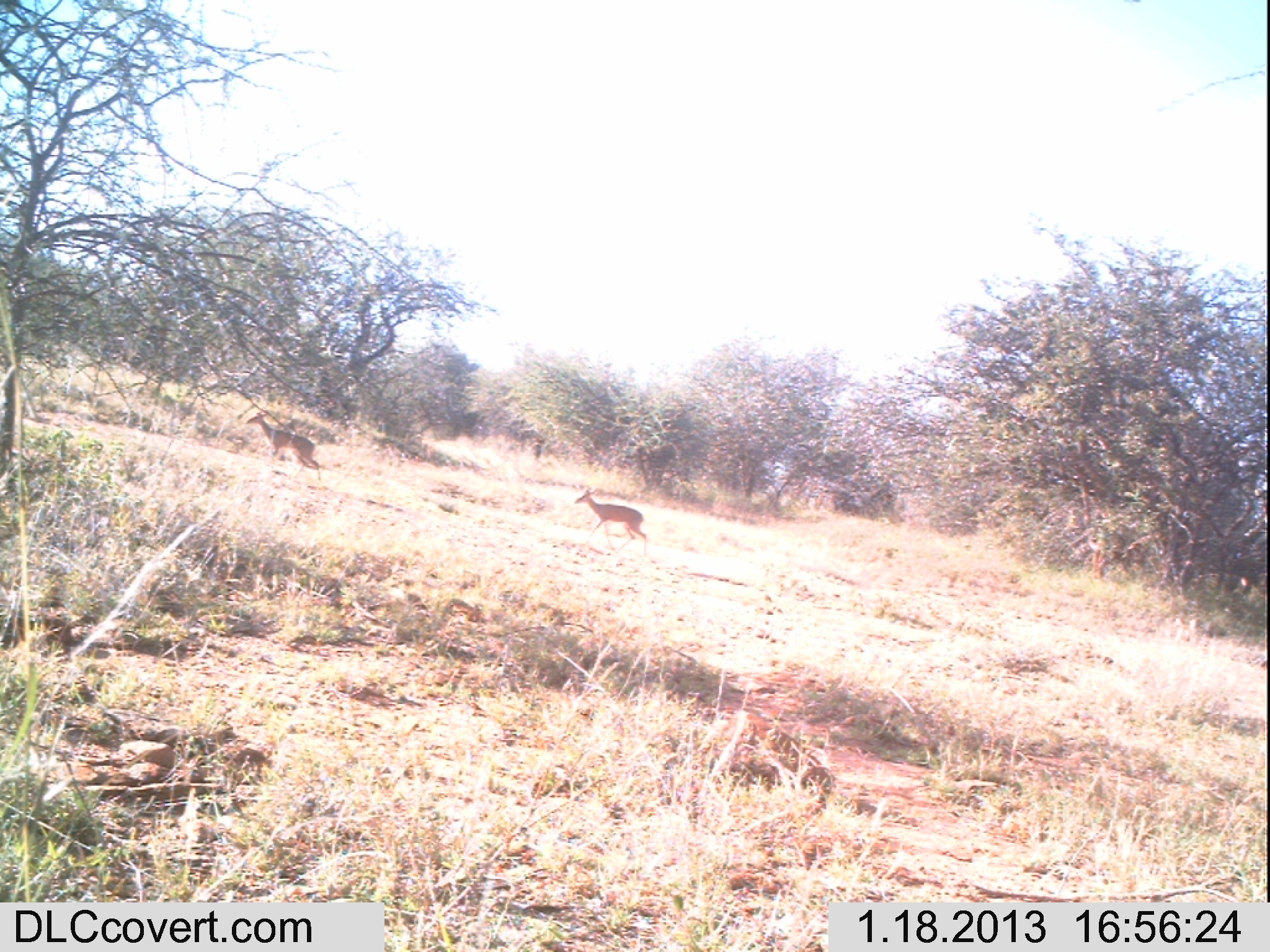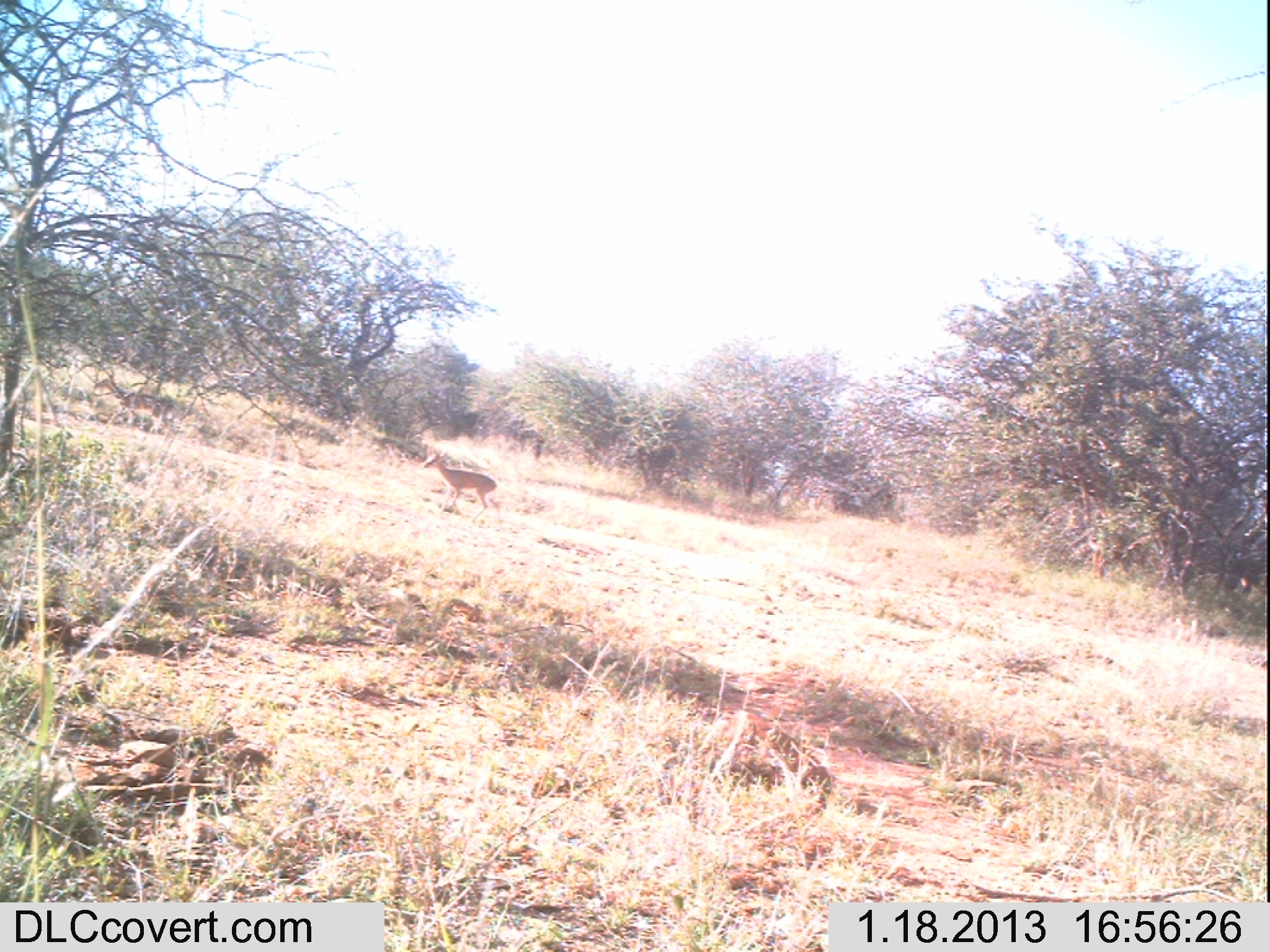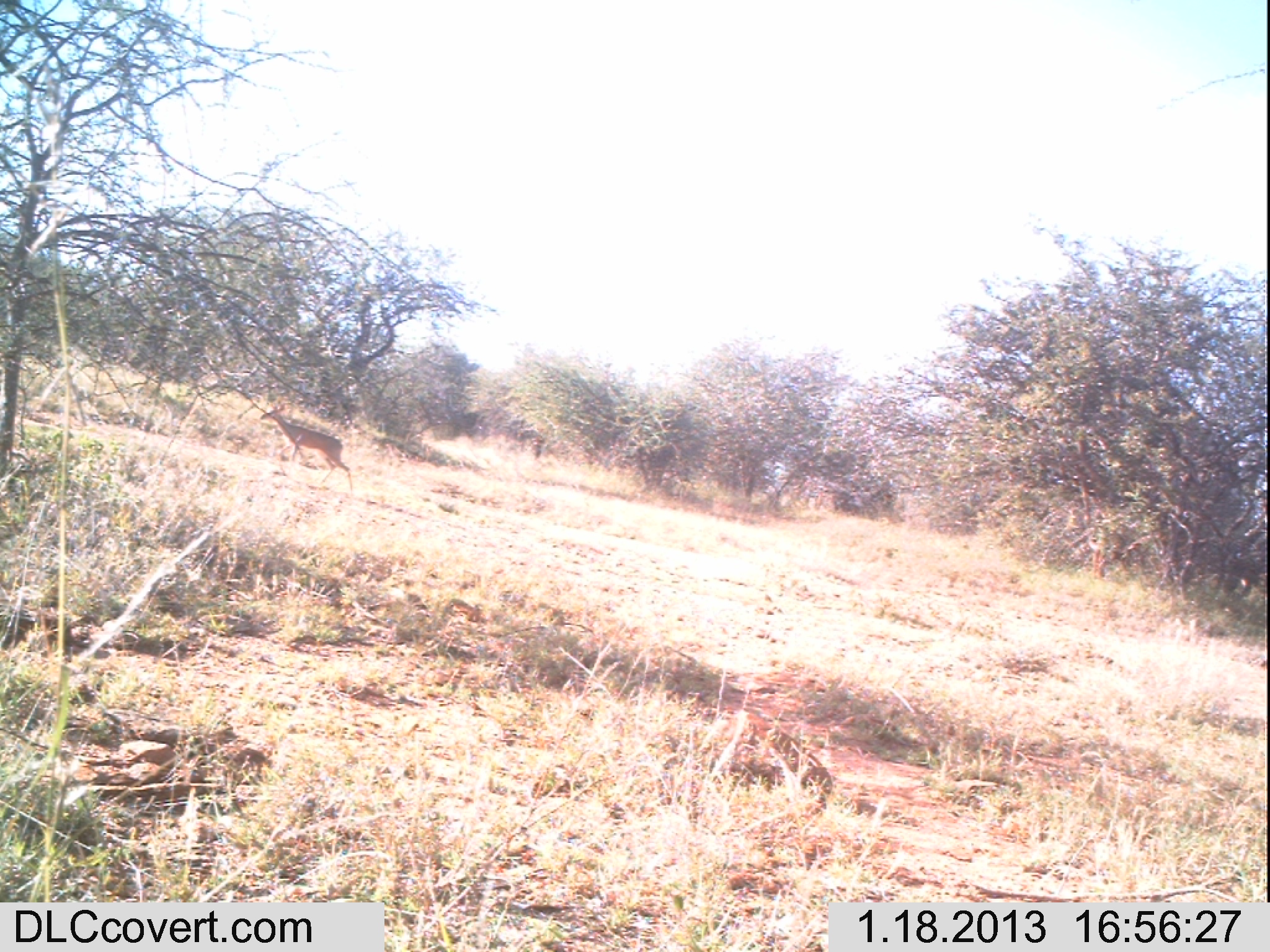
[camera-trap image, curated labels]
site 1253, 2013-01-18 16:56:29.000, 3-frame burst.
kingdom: Animalia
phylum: Chordata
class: Mammalia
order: Artiodactyla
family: Bovidae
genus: Madoqua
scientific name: Madoqua guentheri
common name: günther's dik-dik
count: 2